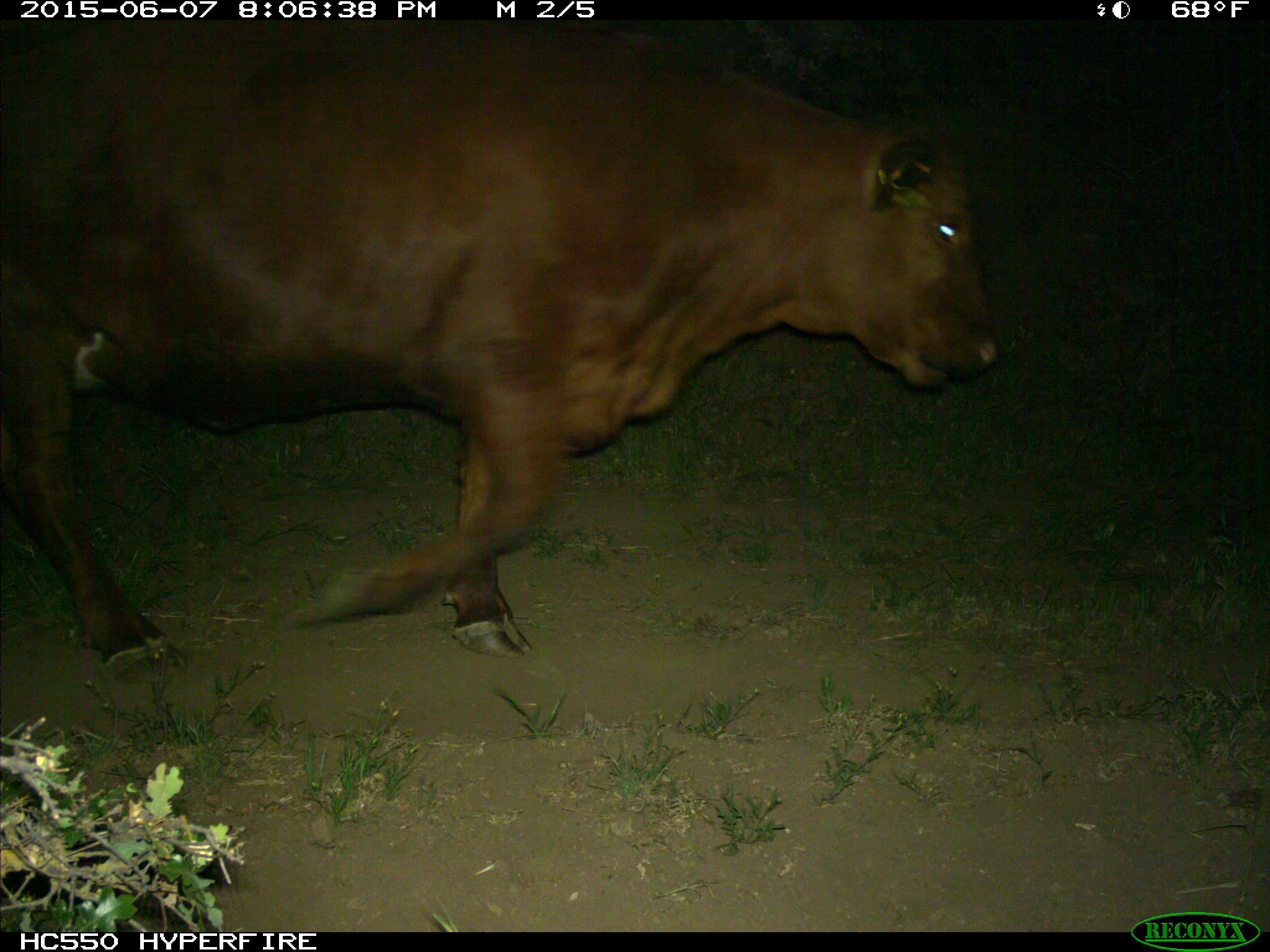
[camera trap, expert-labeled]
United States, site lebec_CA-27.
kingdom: Animalia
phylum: Chordata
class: Mammalia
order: Artiodactyla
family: Bovidae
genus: Bos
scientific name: Bos taurus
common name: domestic cow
Bos taurus (domestic cow).